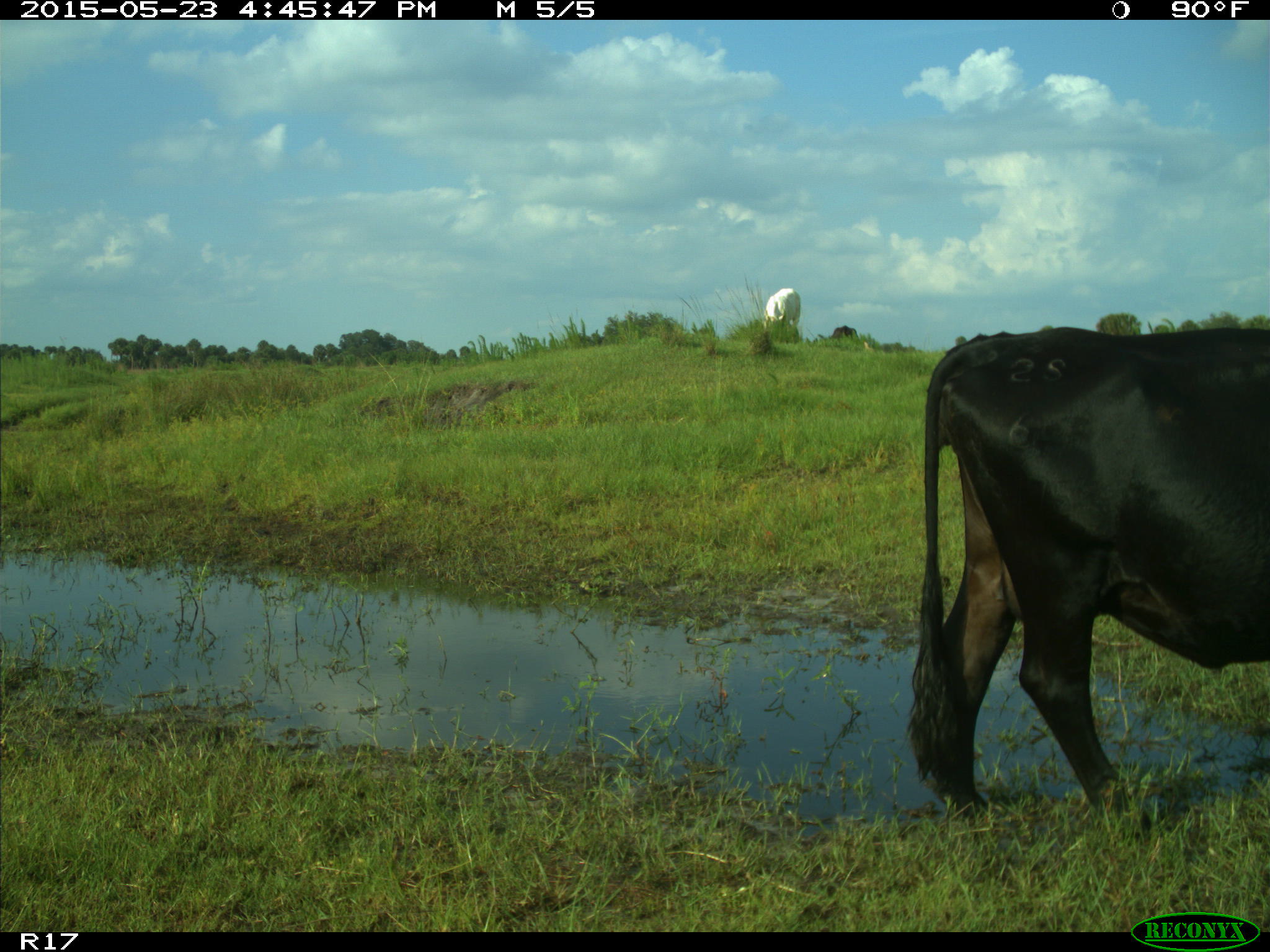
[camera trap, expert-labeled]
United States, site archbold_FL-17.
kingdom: Animalia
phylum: Chordata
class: Mammalia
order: Artiodactyla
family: Bovidae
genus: Bos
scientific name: Bos taurus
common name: domestic cow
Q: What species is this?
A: Bos taurus (domestic cow).